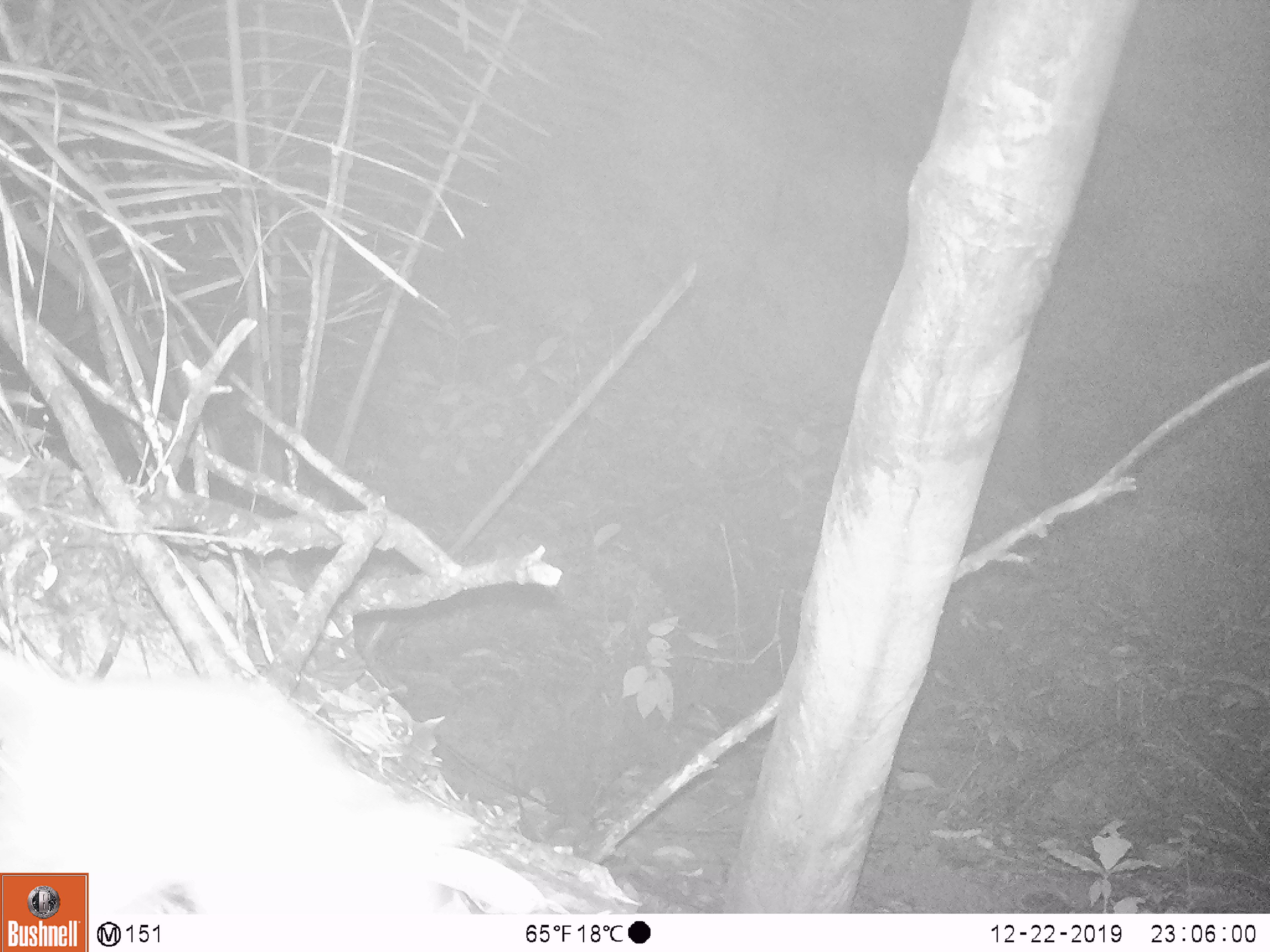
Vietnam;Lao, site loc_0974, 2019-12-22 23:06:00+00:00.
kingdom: Animalia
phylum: Chordata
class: Mammalia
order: Rodentia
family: Muridae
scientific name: Muridae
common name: old-world mice and rats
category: unidentified murid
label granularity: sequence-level